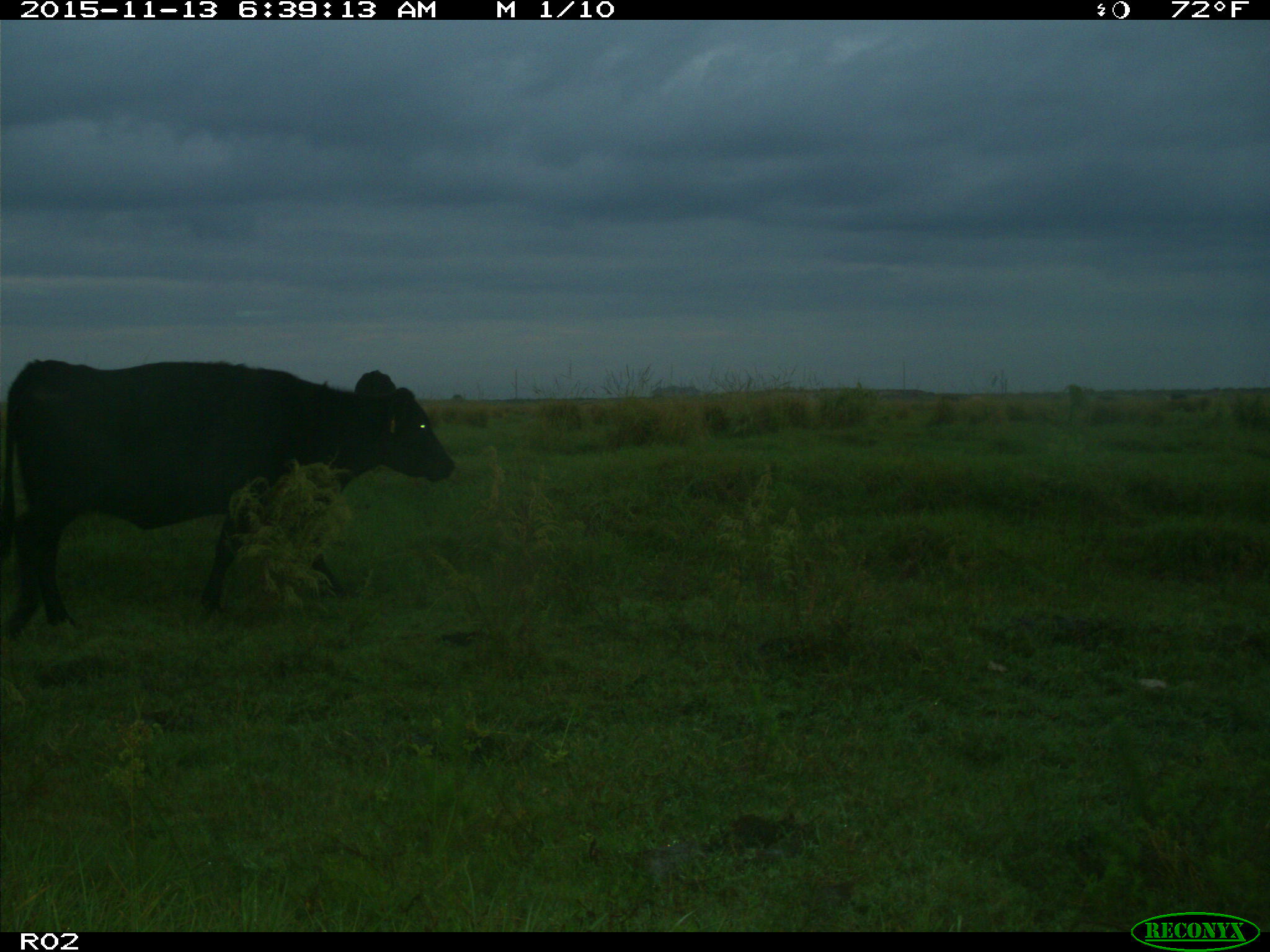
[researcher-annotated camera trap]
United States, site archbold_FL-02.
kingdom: Animalia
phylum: Chordata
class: Mammalia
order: Artiodactyla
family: Bovidae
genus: Bos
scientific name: Bos taurus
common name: domestic cow